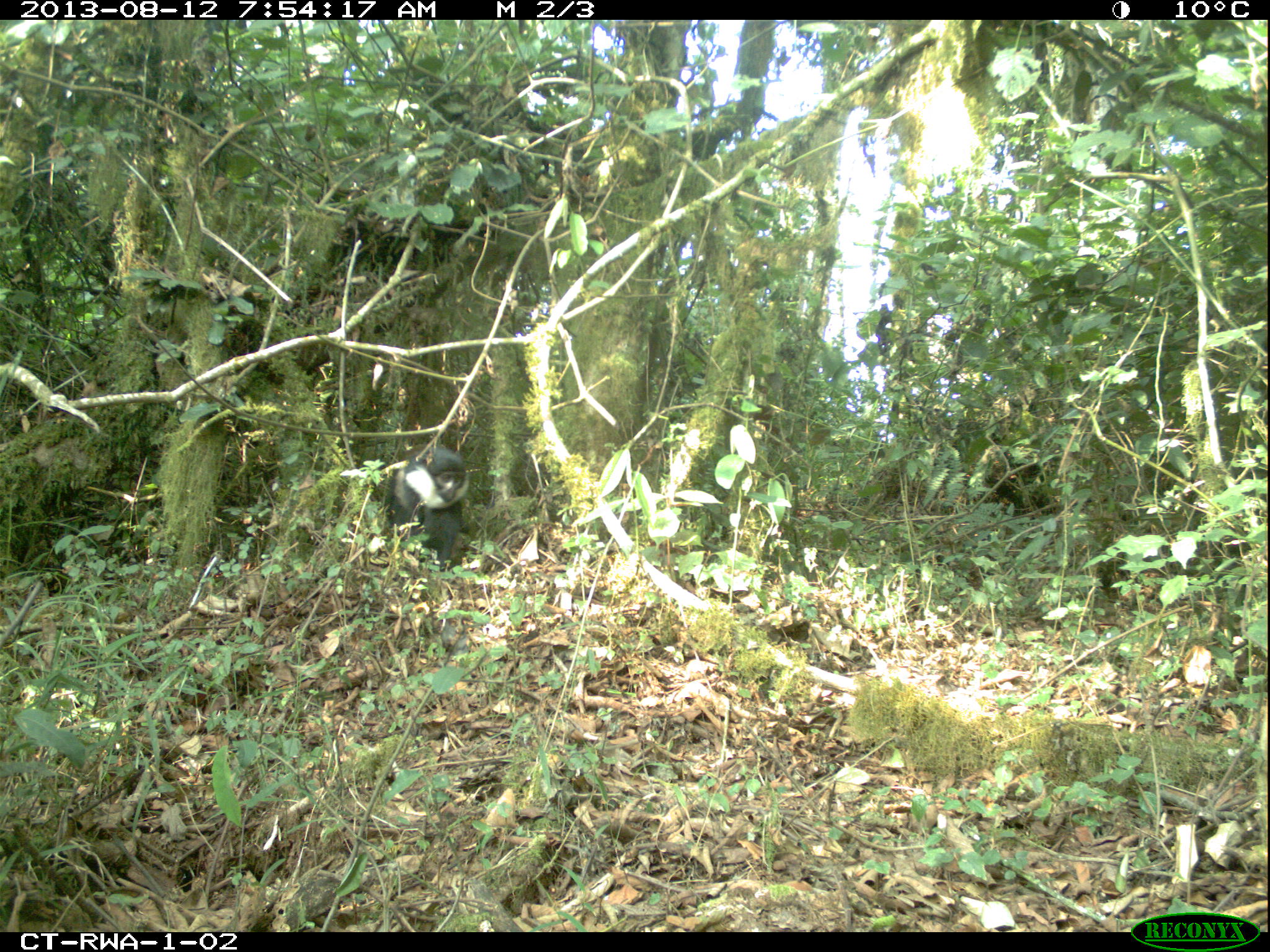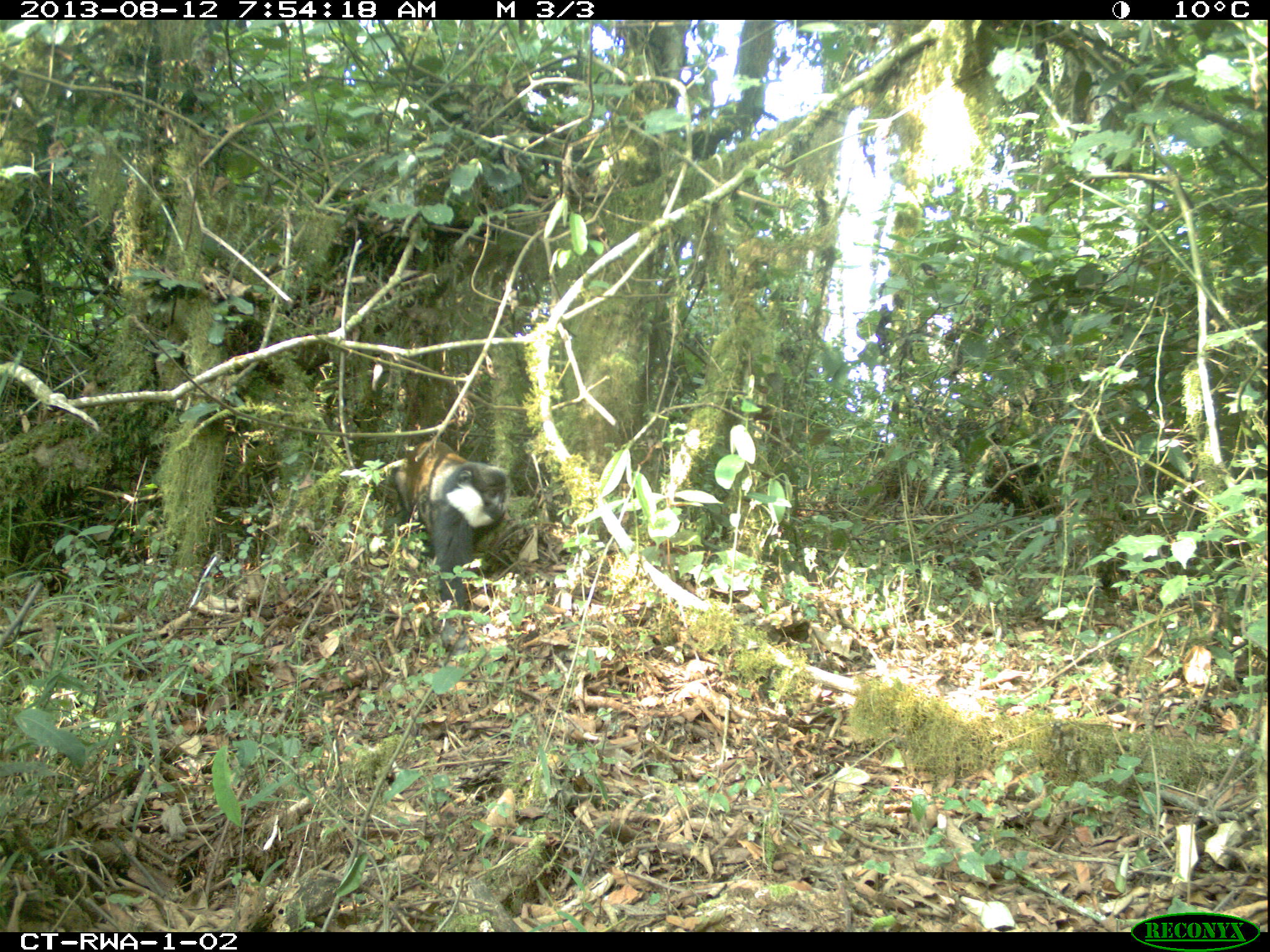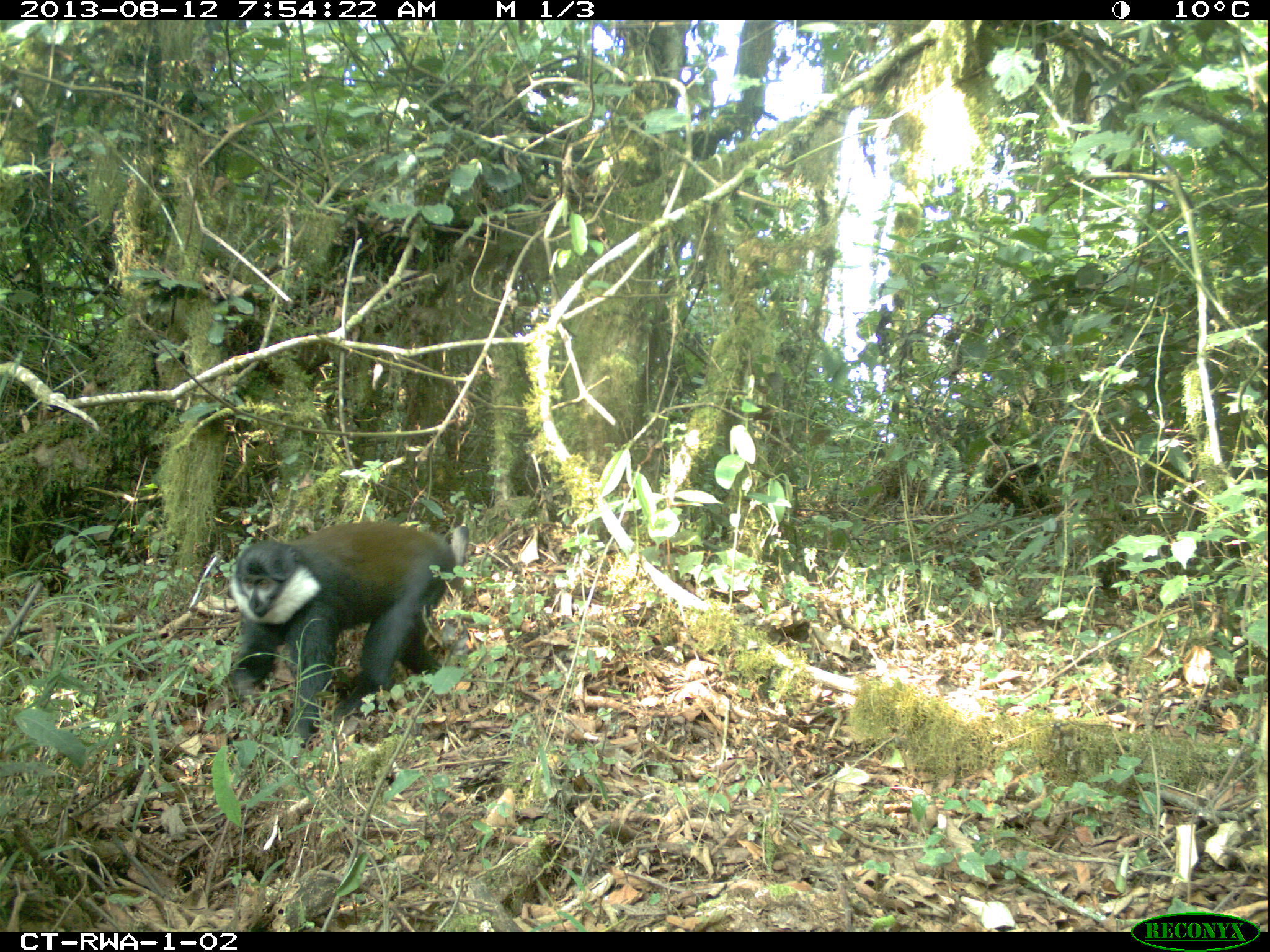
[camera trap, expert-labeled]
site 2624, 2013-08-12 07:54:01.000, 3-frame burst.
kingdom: Animalia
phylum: Chordata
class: Mammalia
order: Primates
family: Cercopithecidae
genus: Allochrocebus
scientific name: Allochrocebus lhoesti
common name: l'hoest's monkey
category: cercopithecus lhoesti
Cercopithecus lhoesti (l'hoest's monkey) (Allochrocebus lhoesti), count 1.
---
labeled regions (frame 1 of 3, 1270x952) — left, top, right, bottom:
cercopithecus lhoesti: 385, 442, 469, 578